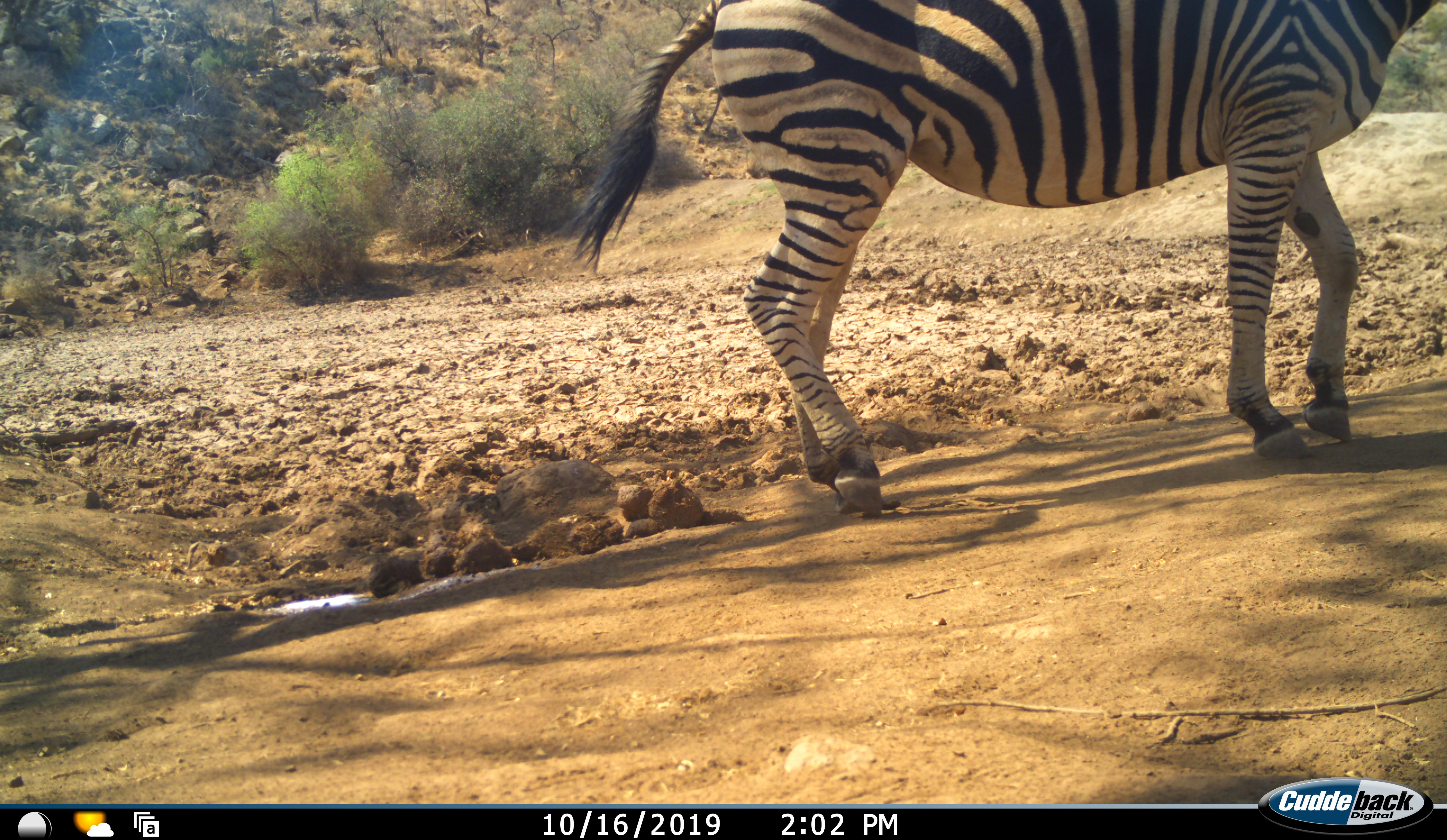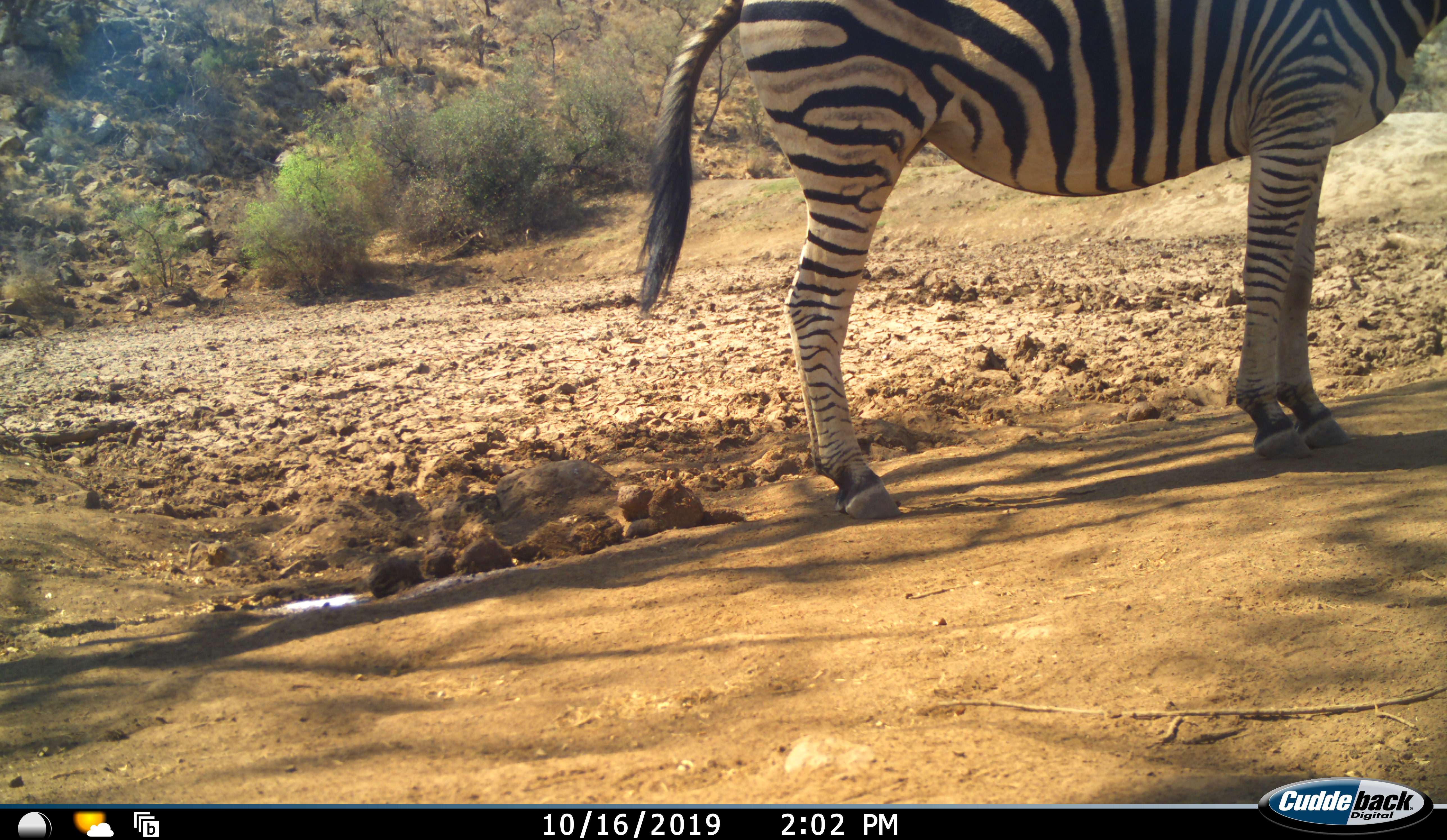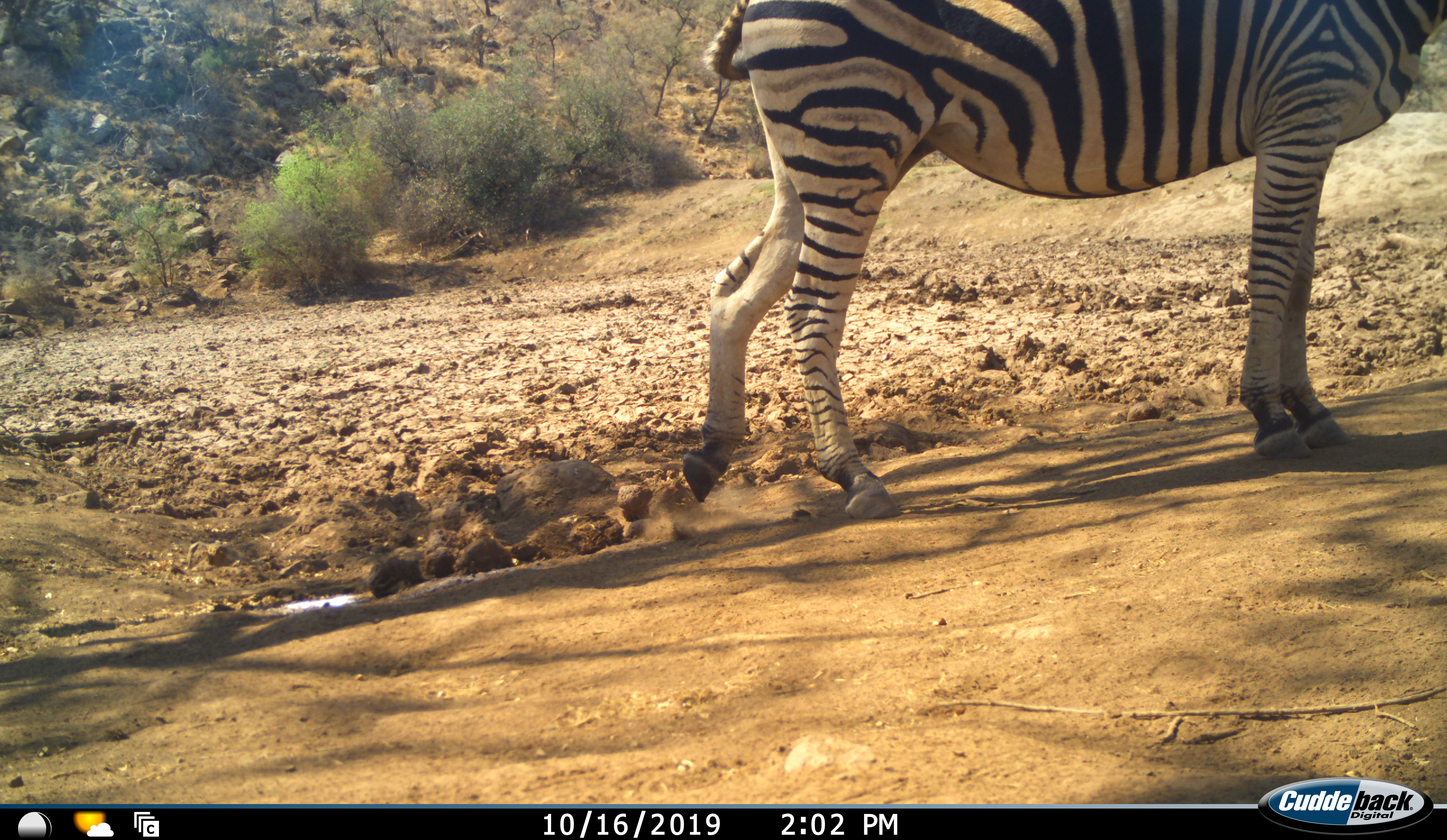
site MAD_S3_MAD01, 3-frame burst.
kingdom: Animalia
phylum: Chordata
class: Mammalia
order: Perissodactyla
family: Equidae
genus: Equus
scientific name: Equus quagga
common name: plains zebra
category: zebraplains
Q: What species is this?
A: Zebraplains (plains zebra) (Equus quagga).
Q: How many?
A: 1.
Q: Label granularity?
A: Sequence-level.